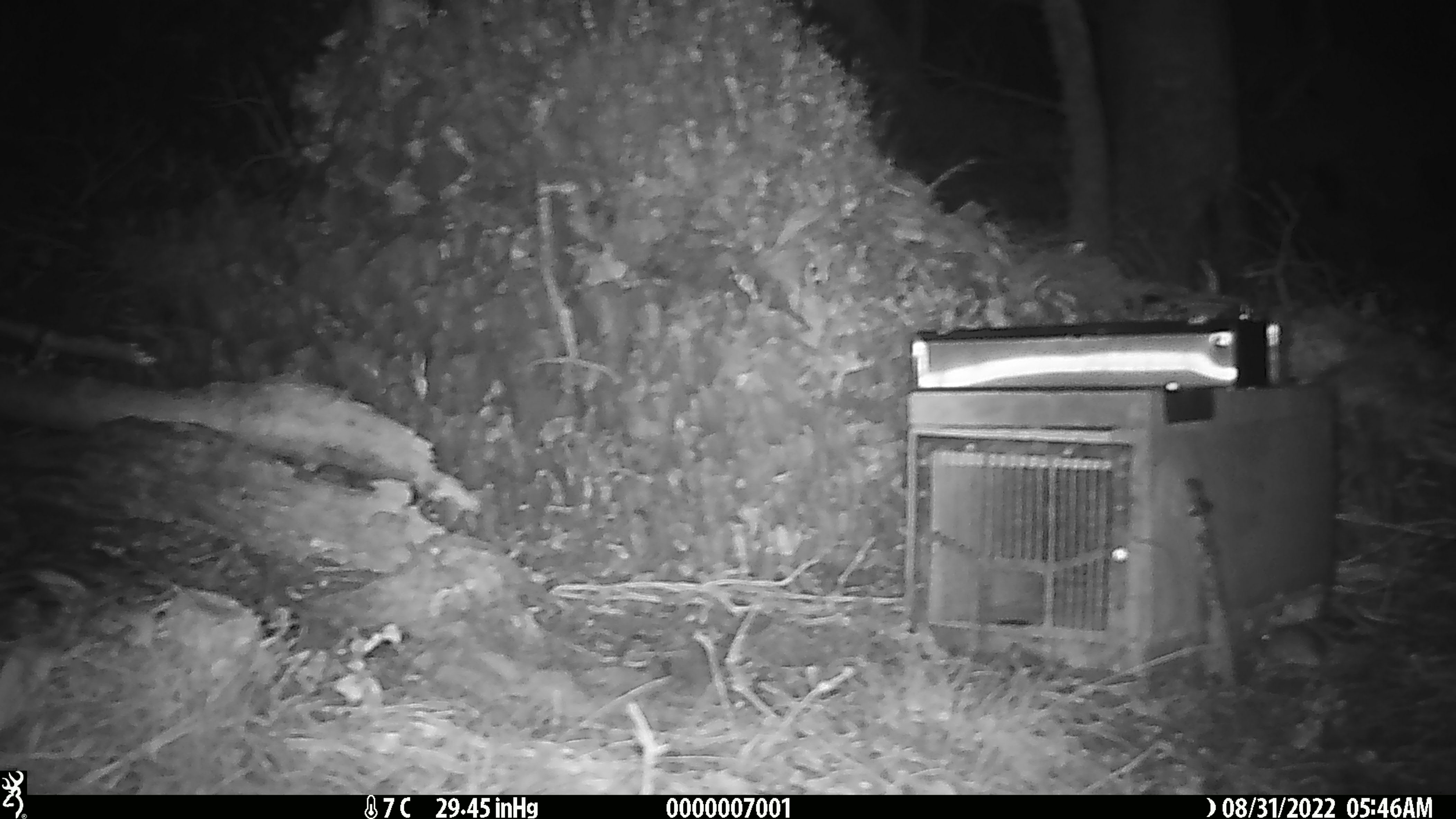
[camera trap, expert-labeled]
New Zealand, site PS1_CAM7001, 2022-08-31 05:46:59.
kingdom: Animalia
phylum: Chordata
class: Mammalia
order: Rodentia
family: Muridae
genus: Mus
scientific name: Mus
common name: mouse